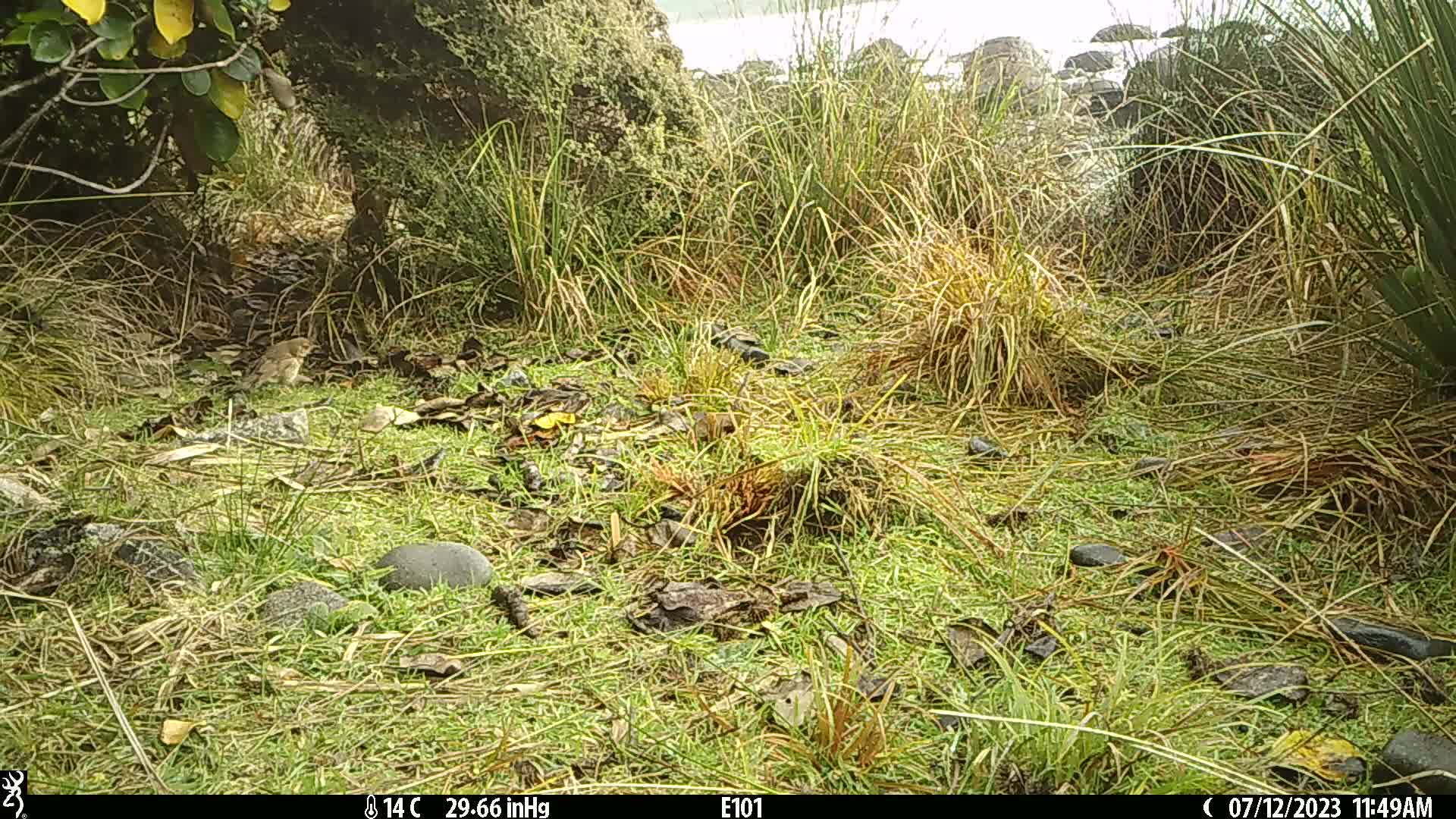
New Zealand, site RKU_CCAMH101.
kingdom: Animalia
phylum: Chordata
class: Aves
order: Passeriformes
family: Turdidae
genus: Turdus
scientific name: Turdus philomelos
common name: song thrush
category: thrush